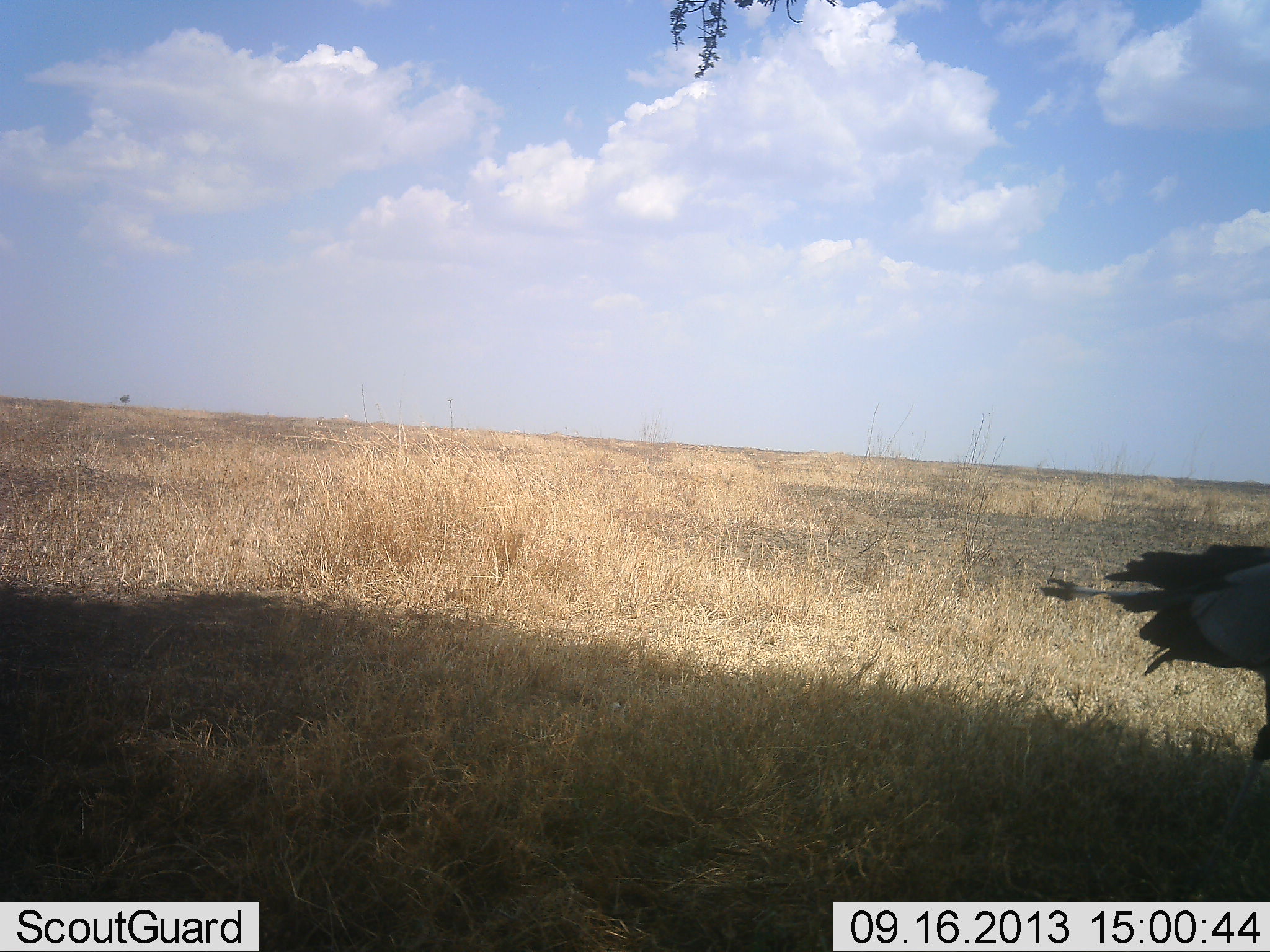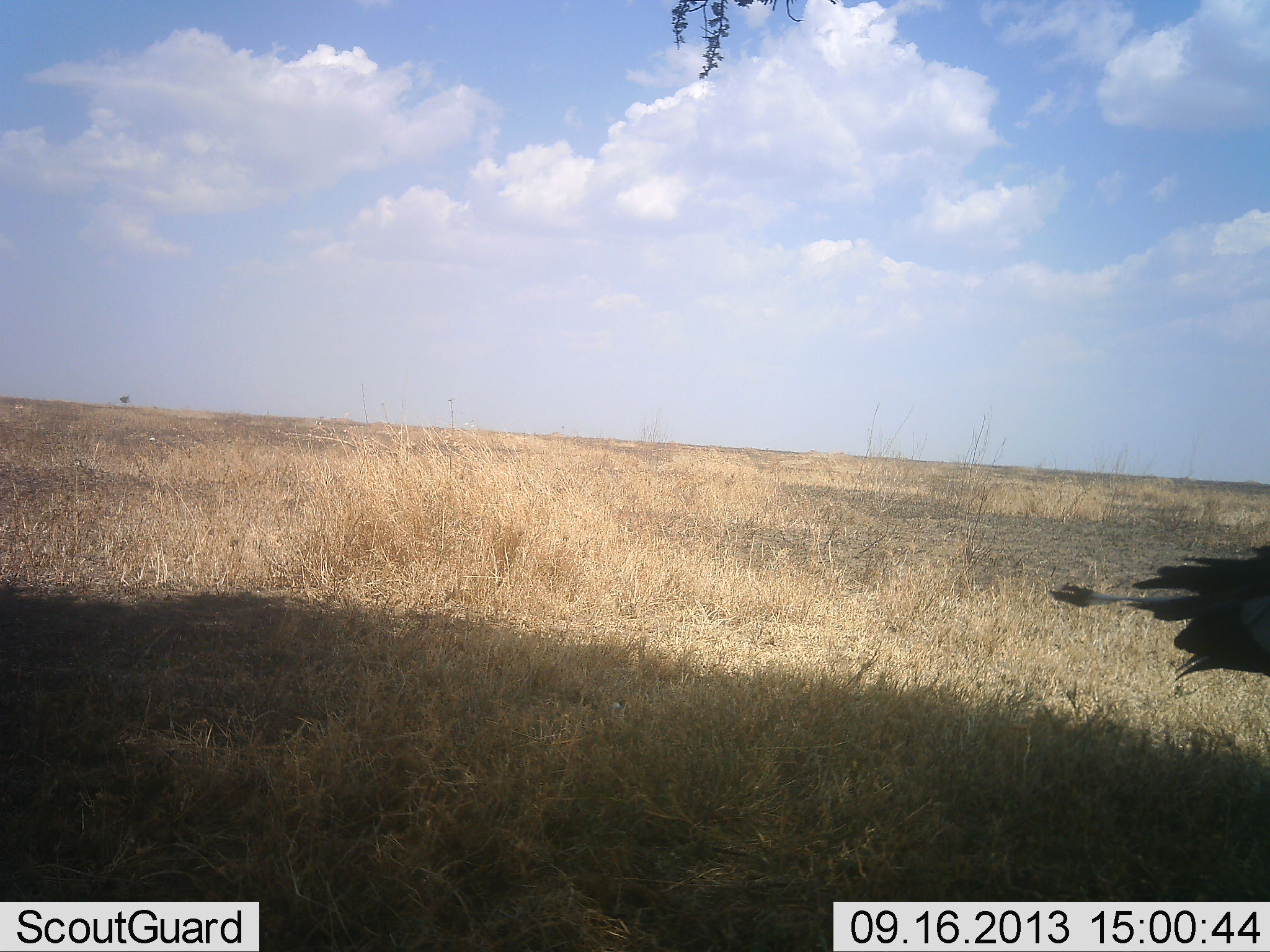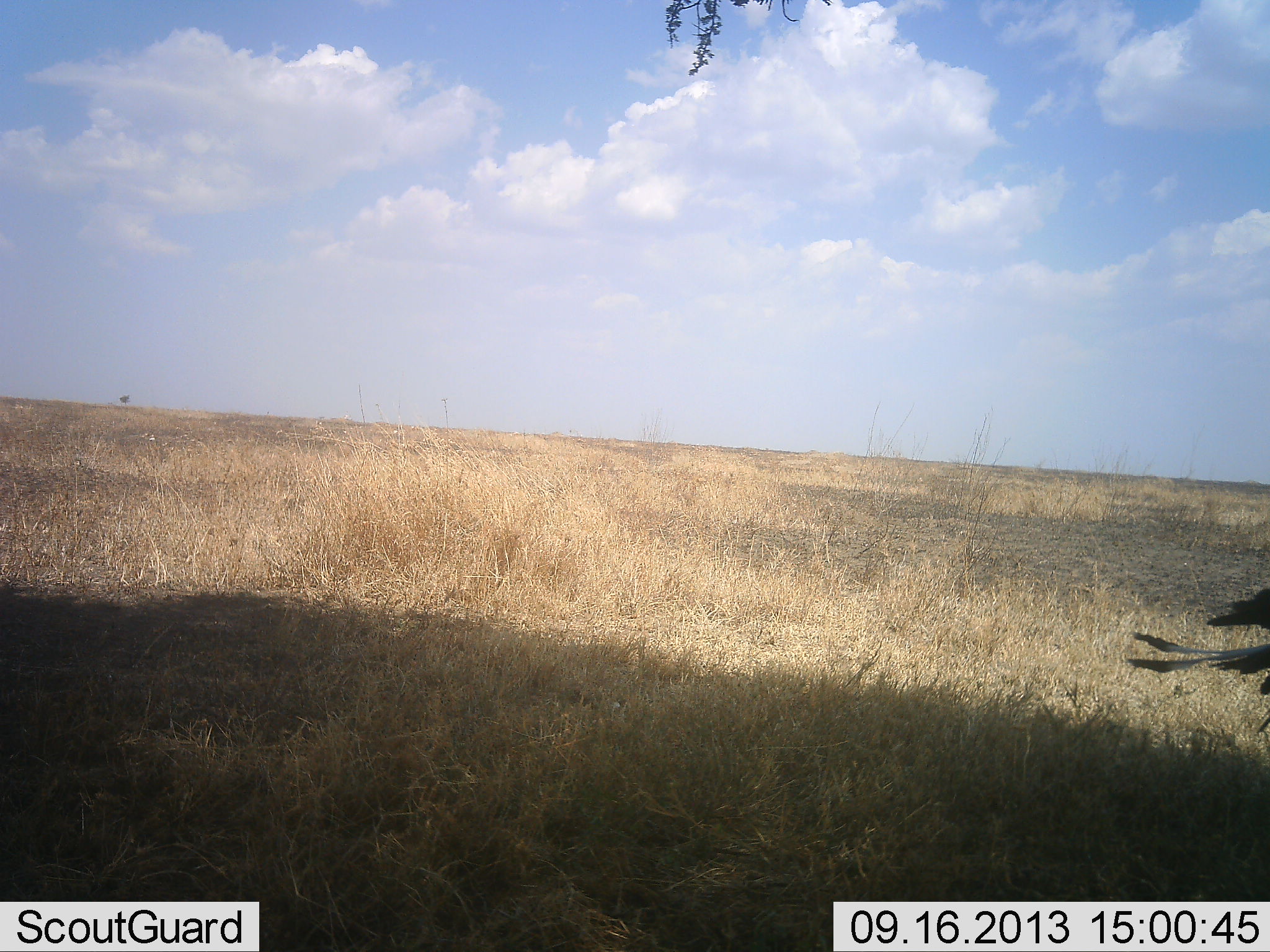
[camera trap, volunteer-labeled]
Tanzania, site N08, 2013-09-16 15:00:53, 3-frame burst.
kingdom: Animalia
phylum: Chordata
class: Aves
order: Accipitriformes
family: Sagittariidae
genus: Sagittarius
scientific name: Sagittarius serpentarius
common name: secretary bird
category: secretarybird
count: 1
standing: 40%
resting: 0%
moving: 60%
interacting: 0%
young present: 0%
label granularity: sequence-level